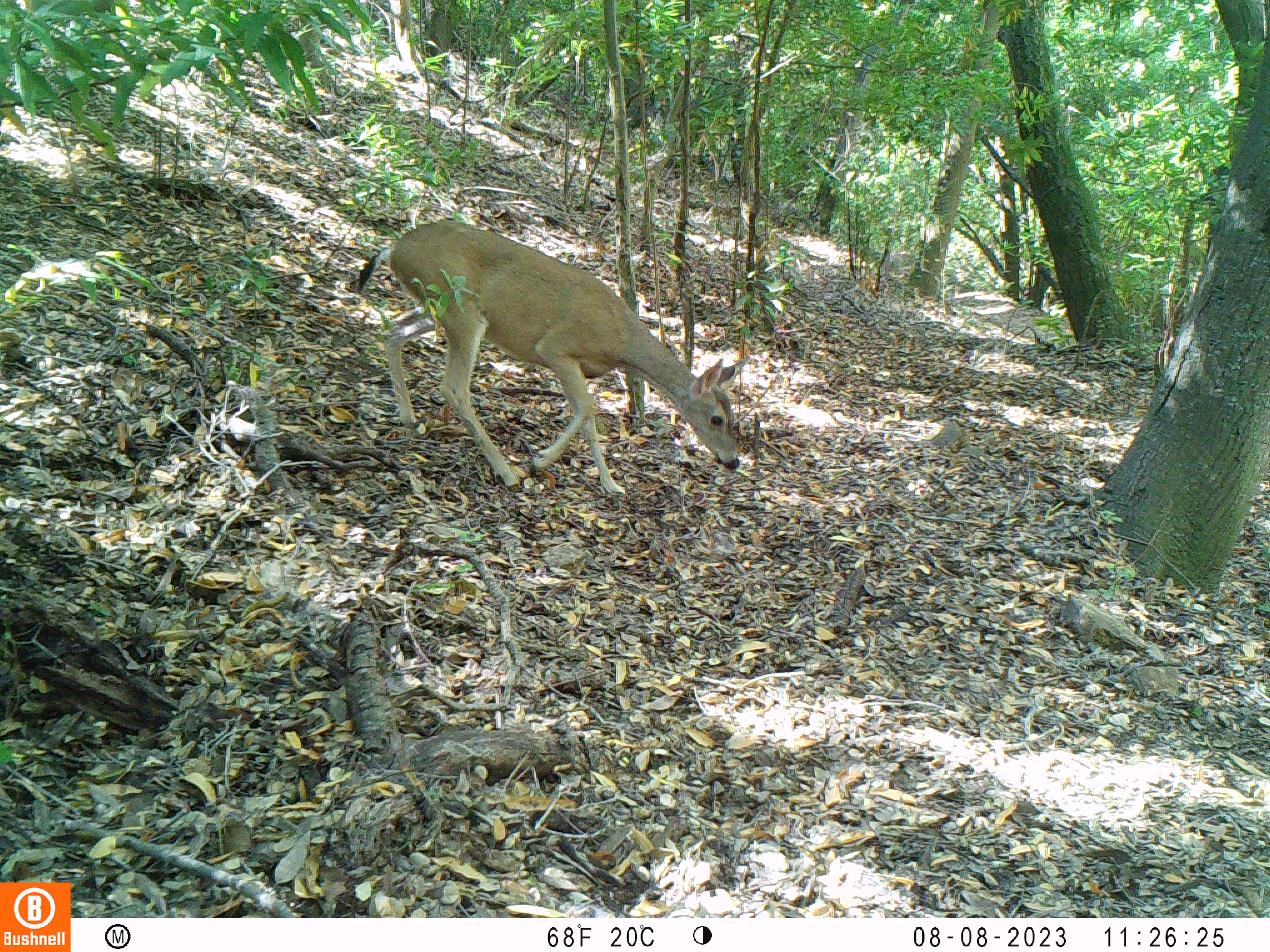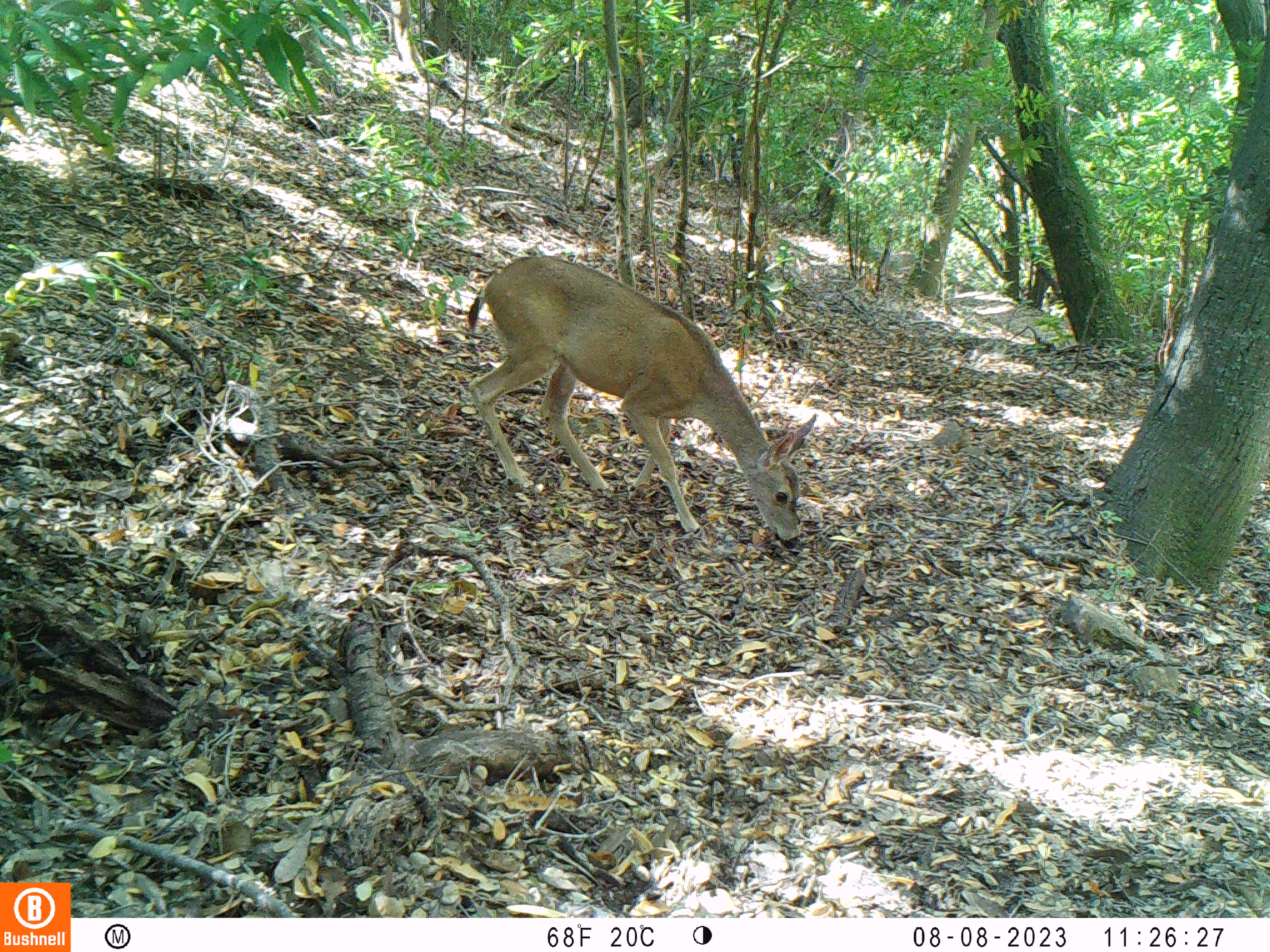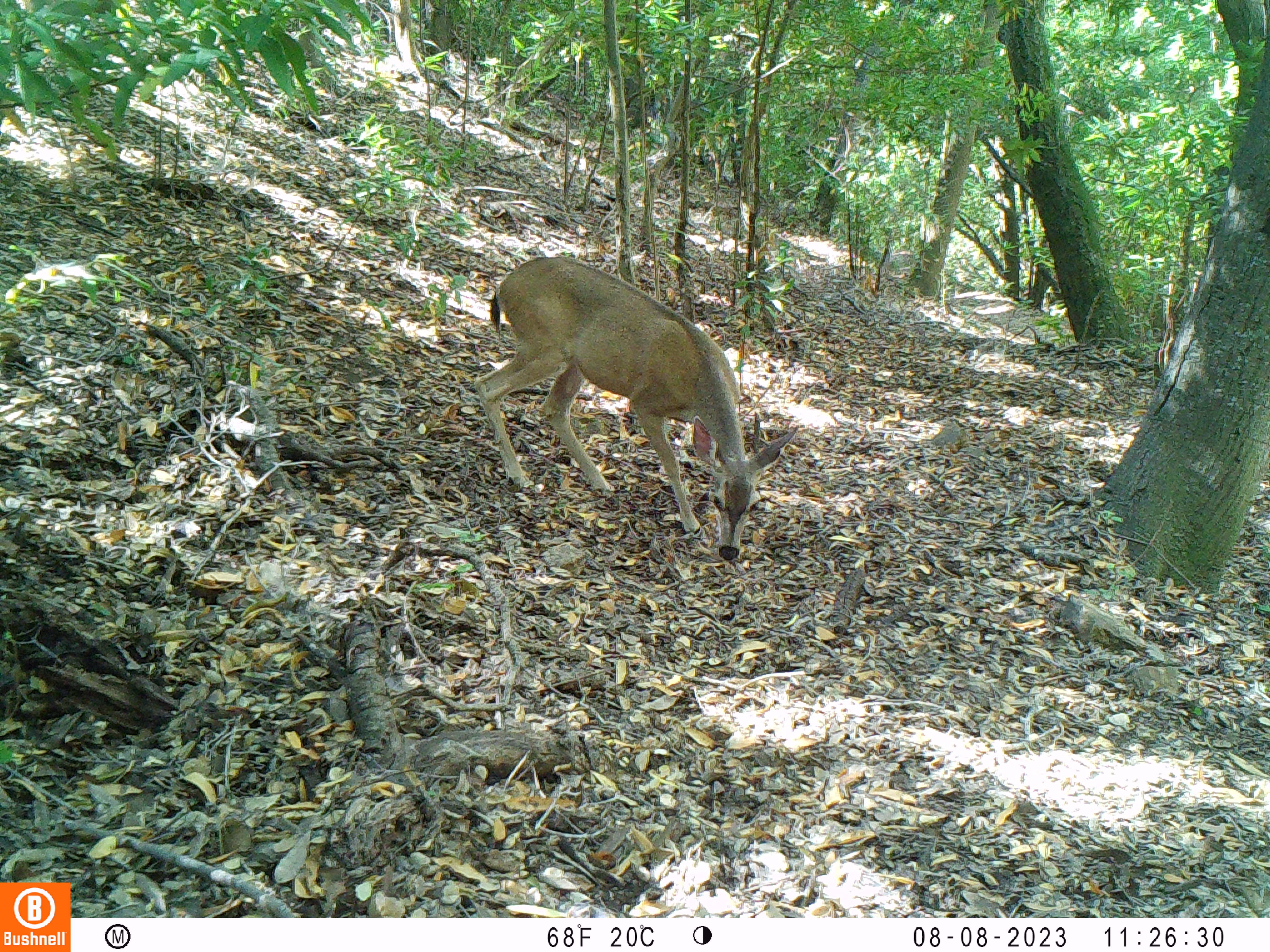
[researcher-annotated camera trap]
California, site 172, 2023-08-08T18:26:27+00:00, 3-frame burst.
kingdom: Animalia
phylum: Chordata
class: Mammalia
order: Artiodactyla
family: Cervidae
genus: Odocoileus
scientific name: Odocoileus hemionus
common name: mule deer